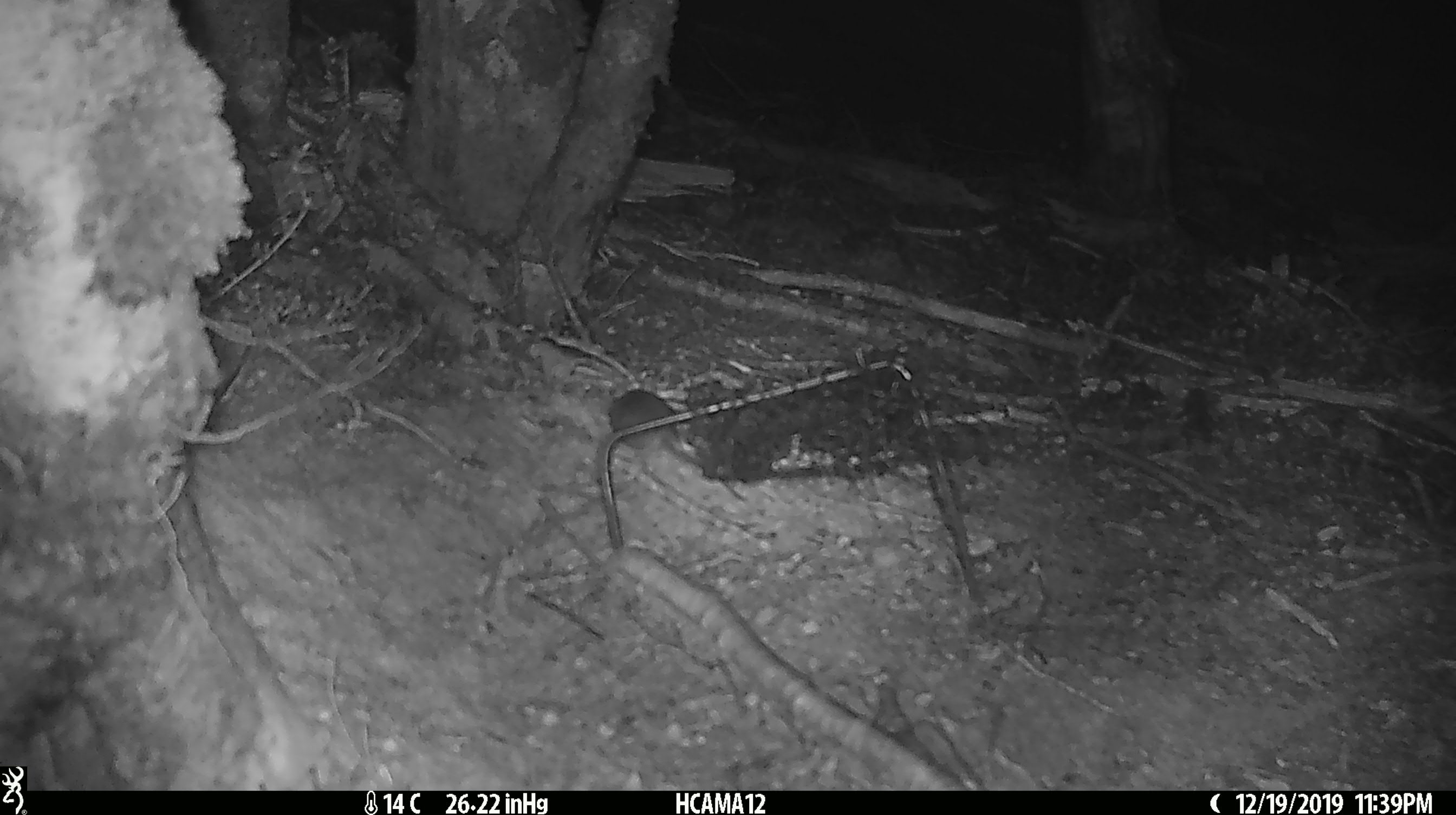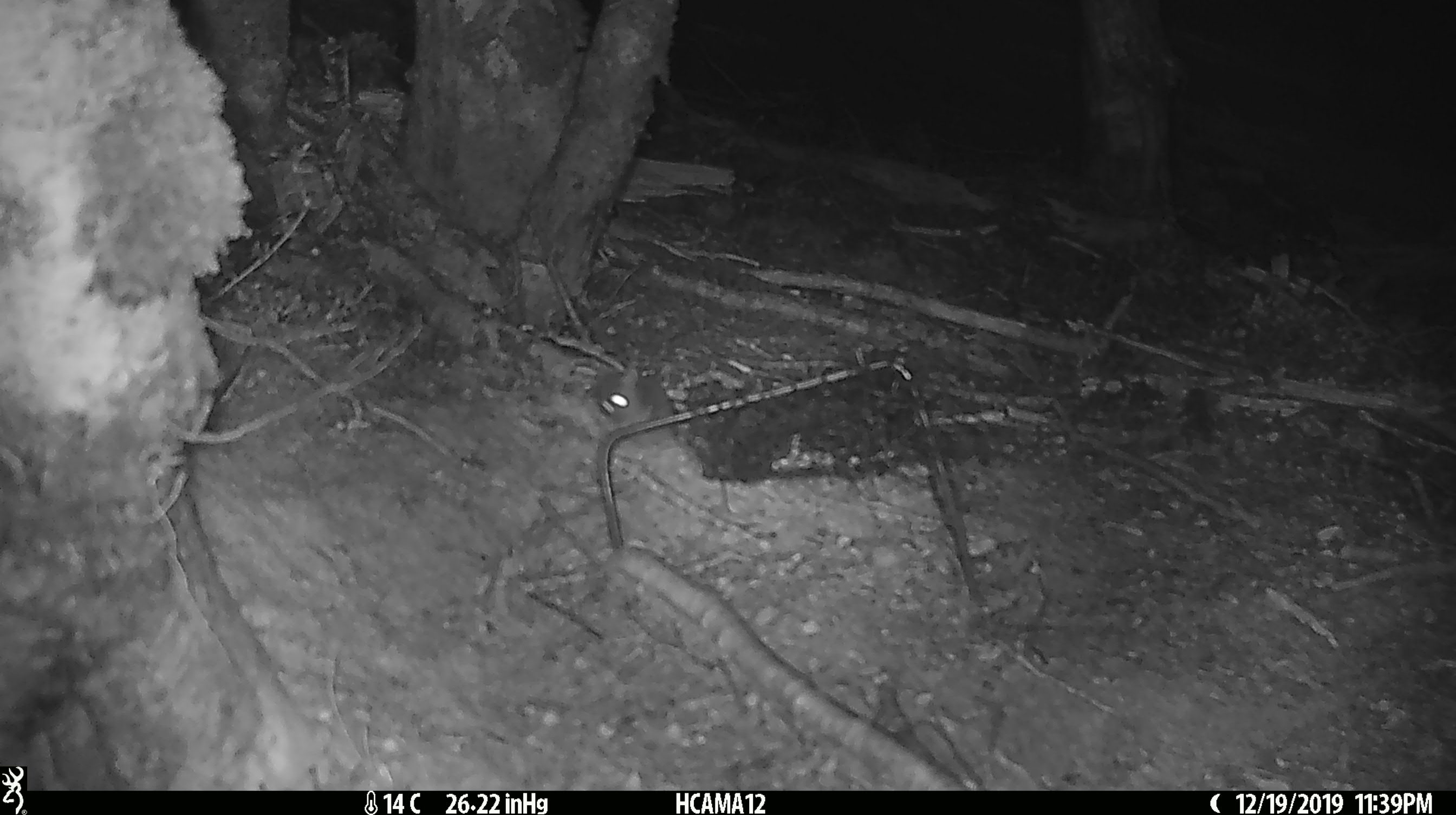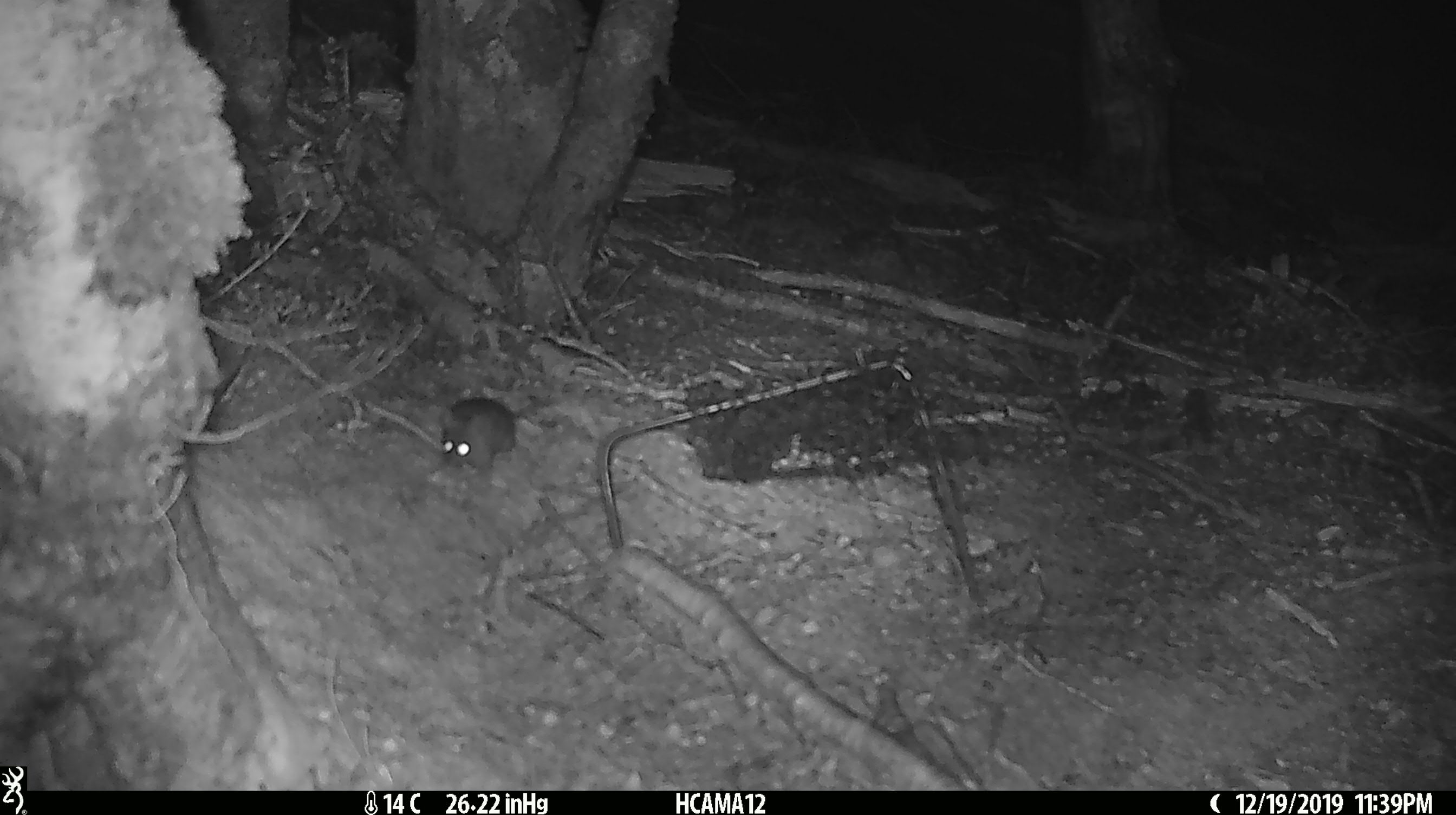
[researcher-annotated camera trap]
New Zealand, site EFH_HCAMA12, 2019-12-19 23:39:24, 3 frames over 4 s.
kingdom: Animalia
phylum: Chordata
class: Mammalia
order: Rodentia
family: Muridae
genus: Mus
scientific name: Mus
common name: mouse